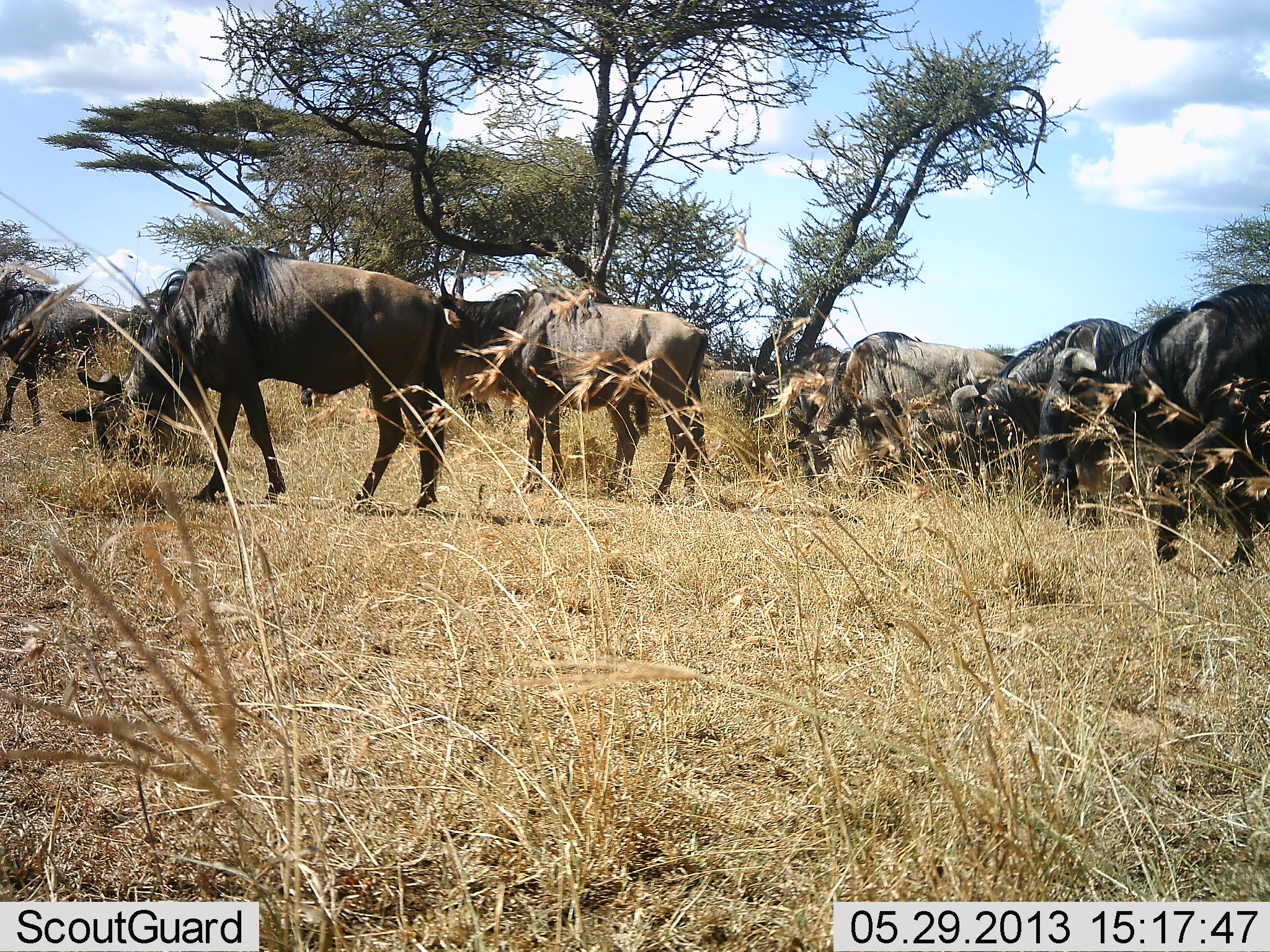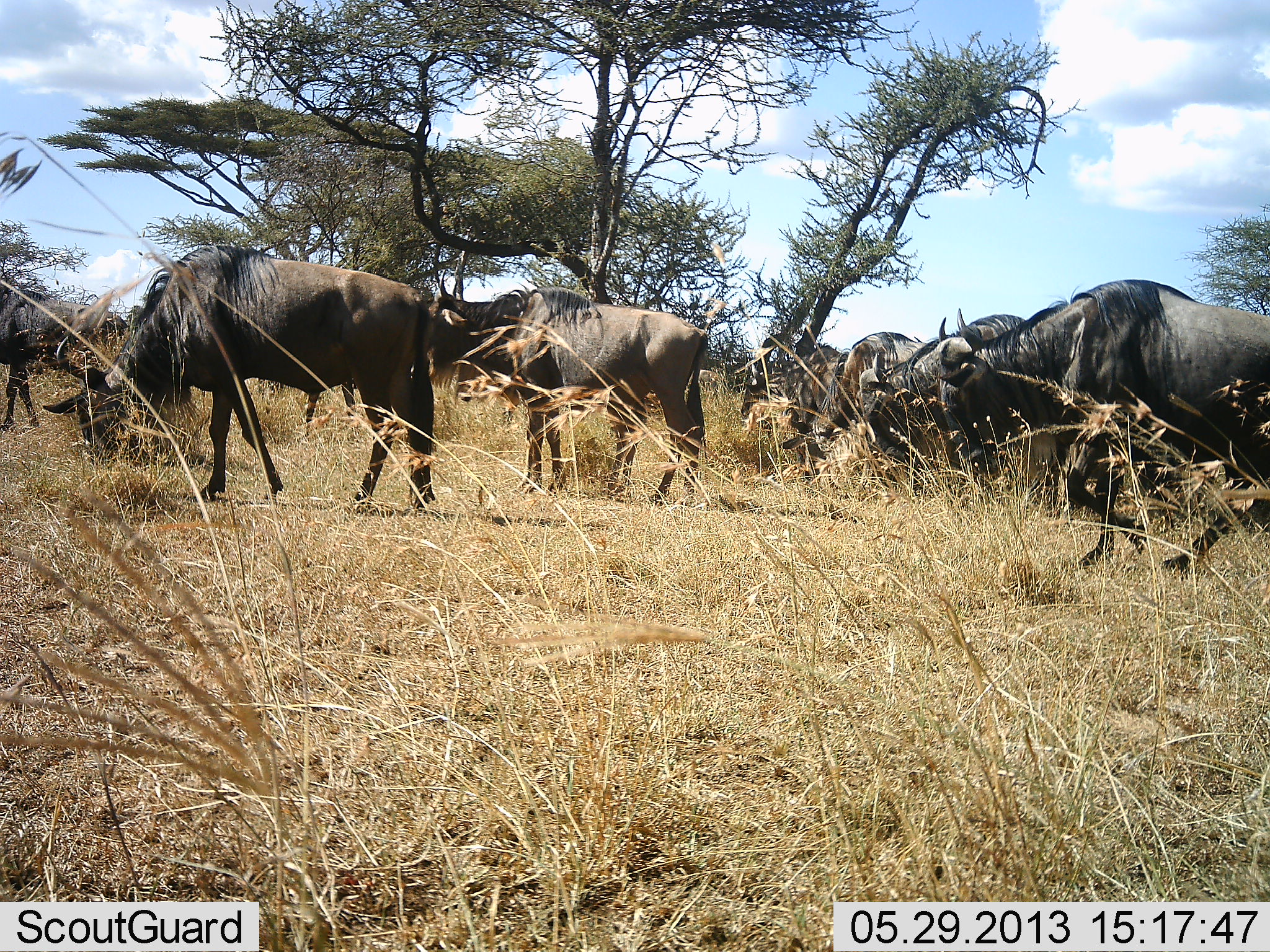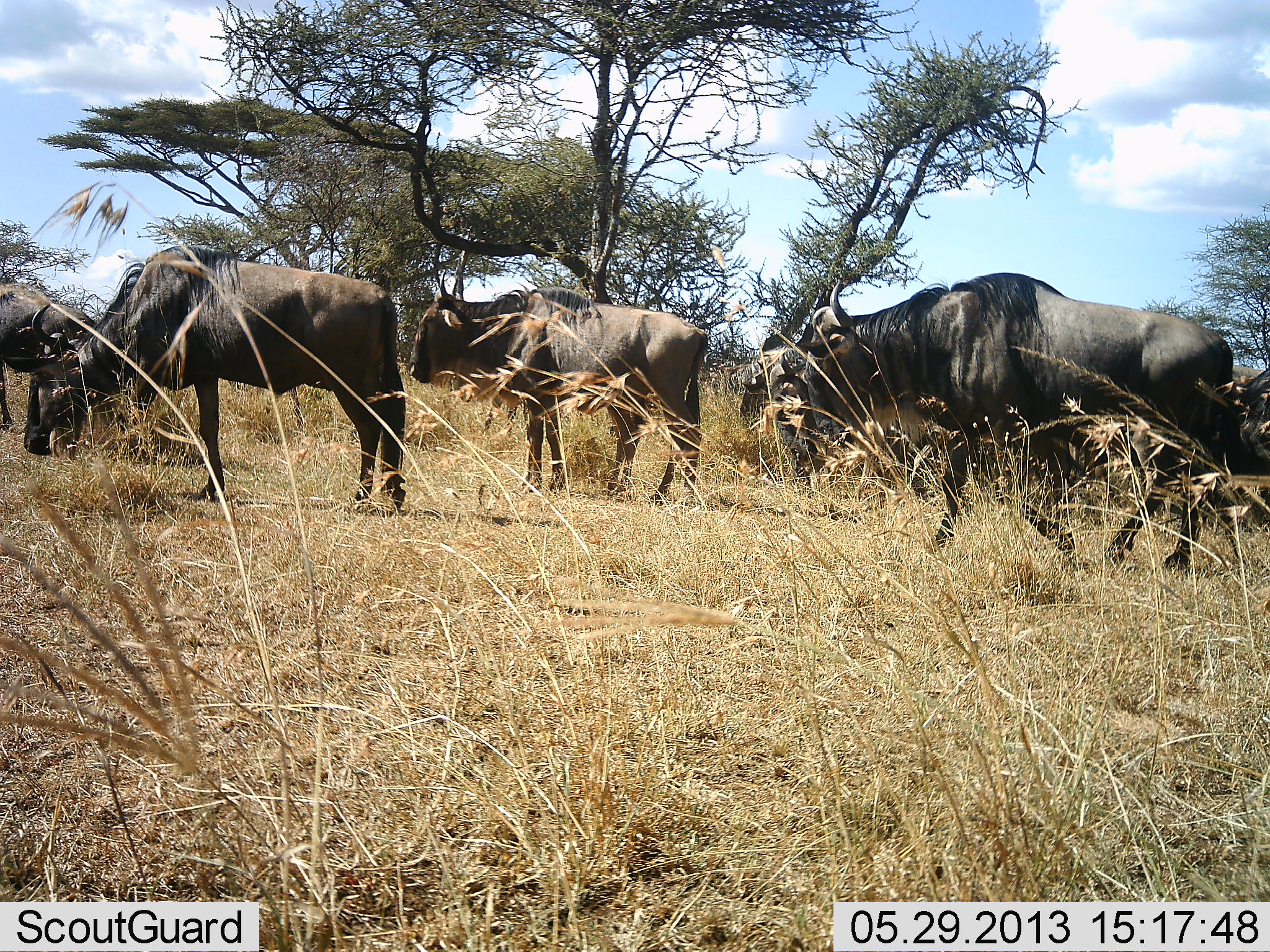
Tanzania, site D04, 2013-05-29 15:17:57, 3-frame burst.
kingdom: Animalia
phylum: Chordata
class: Mammalia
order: Artiodactyla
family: Bovidae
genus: Connochaetes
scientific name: Connochaetes taurinus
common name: blue wildebeest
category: wildebeest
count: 8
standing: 43%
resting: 3%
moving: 71%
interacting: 6%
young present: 0%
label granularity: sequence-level